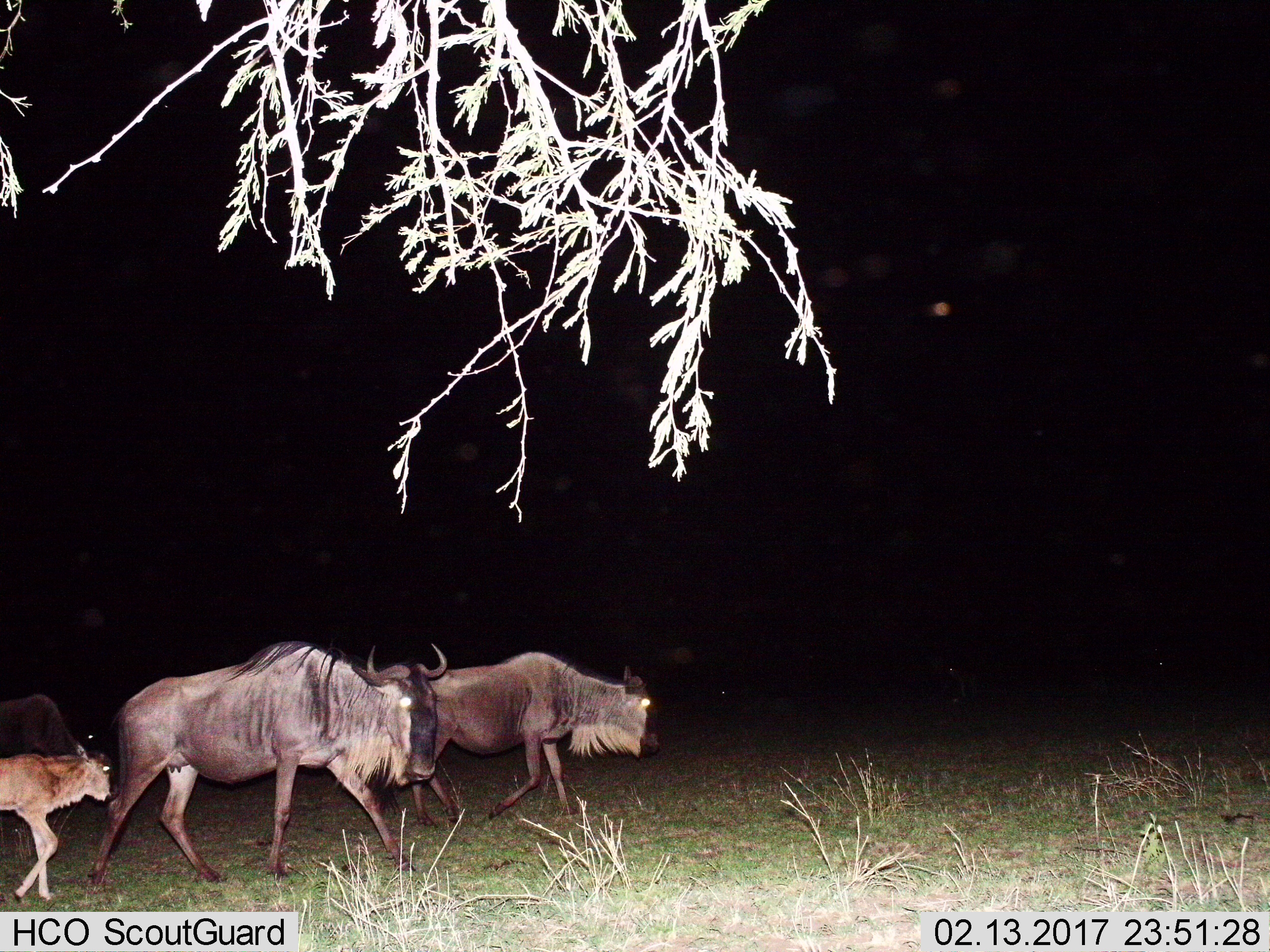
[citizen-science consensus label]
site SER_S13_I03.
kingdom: Animalia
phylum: Chordata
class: Mammalia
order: Artiodactyla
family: Bovidae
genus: Connochaetes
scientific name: Connochaetes taurinus taurinus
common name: blue wildebeest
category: wildebeestblue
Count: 4.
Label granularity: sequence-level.